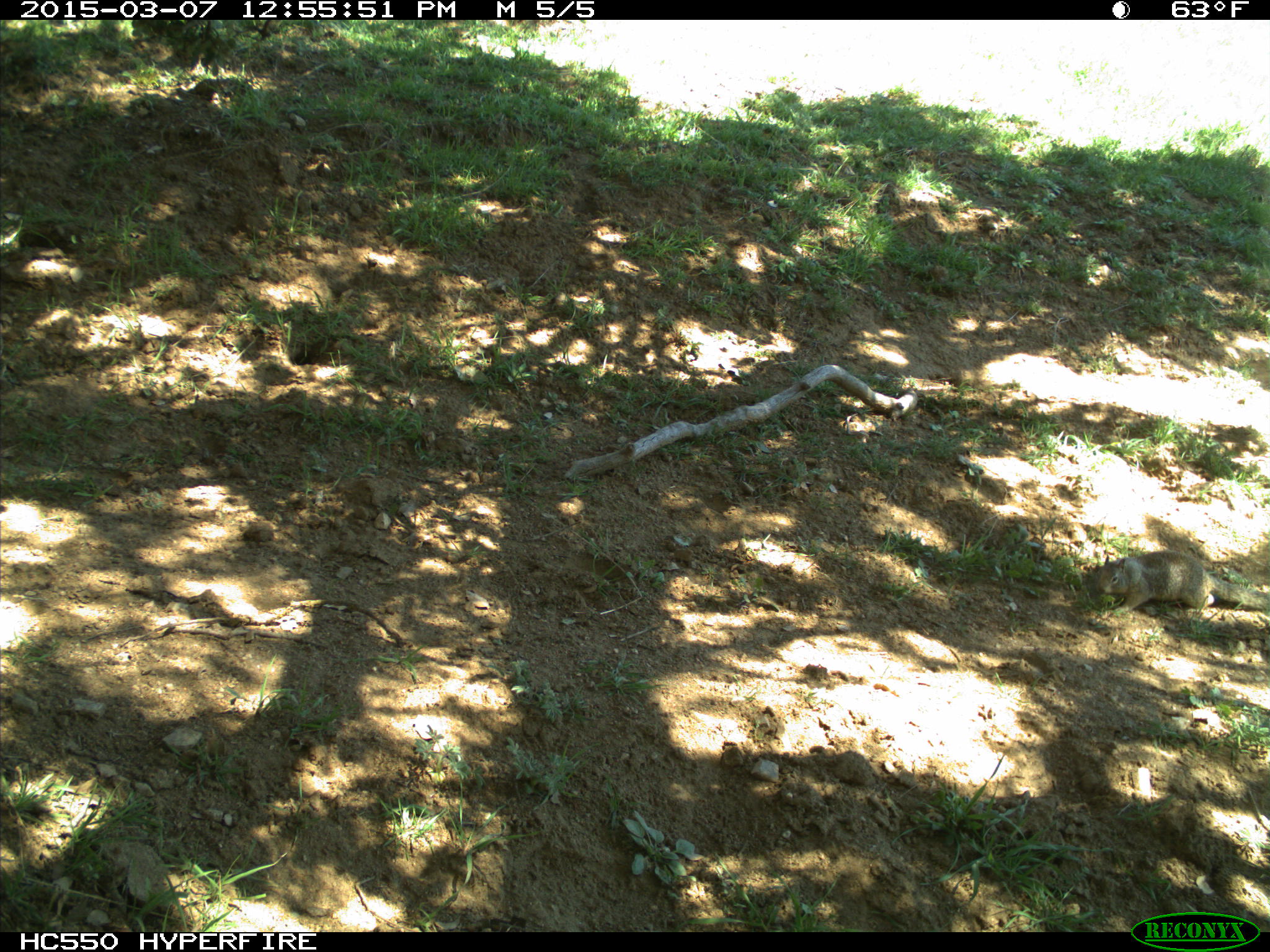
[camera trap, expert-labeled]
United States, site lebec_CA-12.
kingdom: Animalia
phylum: Chordata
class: Mammalia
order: Rodentia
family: Sciuridae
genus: Otospermophilus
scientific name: Otospermophilus beecheyi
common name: california ground squirrel